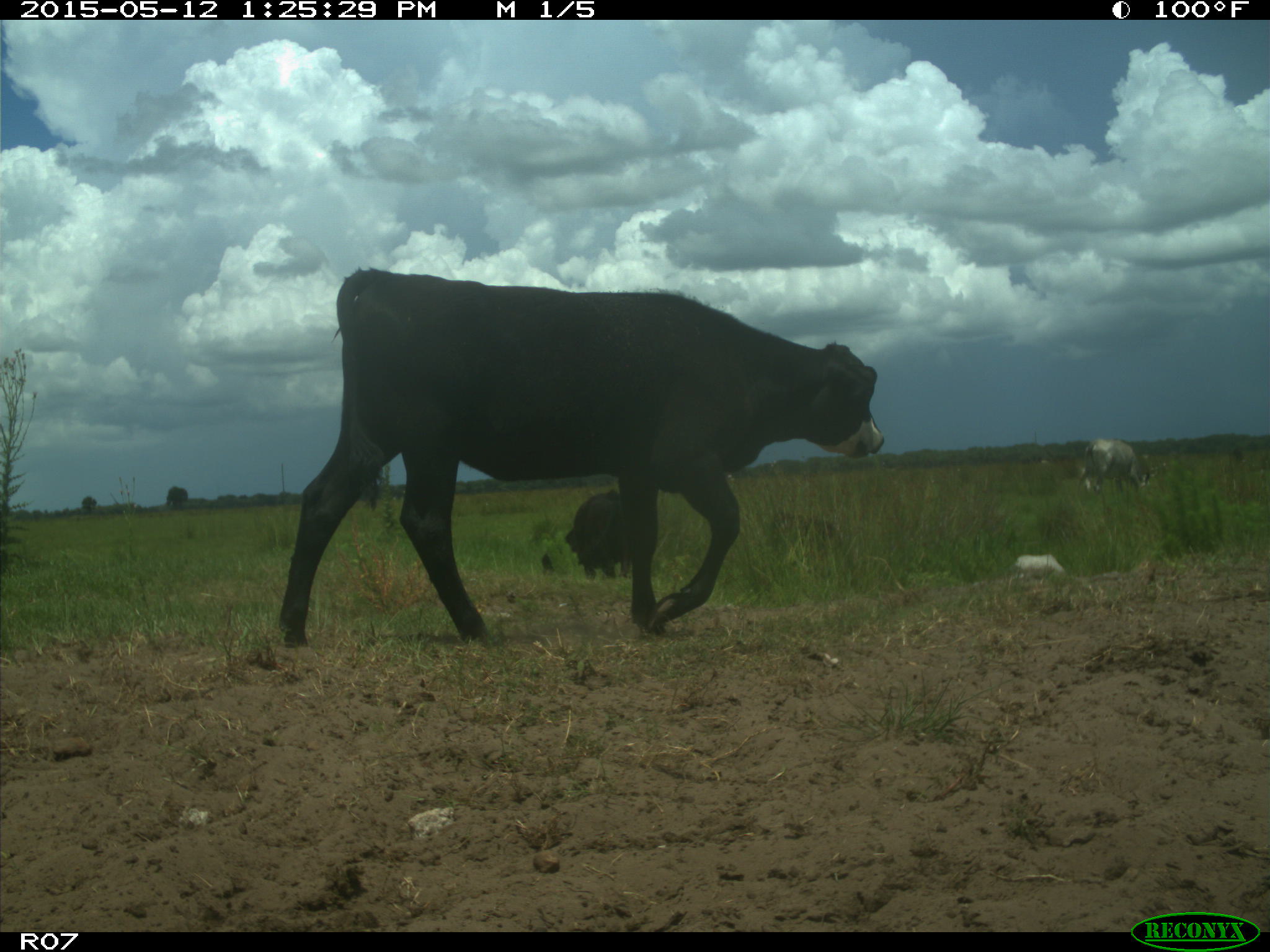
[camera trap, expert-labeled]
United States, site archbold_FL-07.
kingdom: Animalia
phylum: Chordata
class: Mammalia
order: Artiodactyla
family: Bovidae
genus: Bos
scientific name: Bos taurus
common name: domestic cow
Bos taurus (domestic cow).